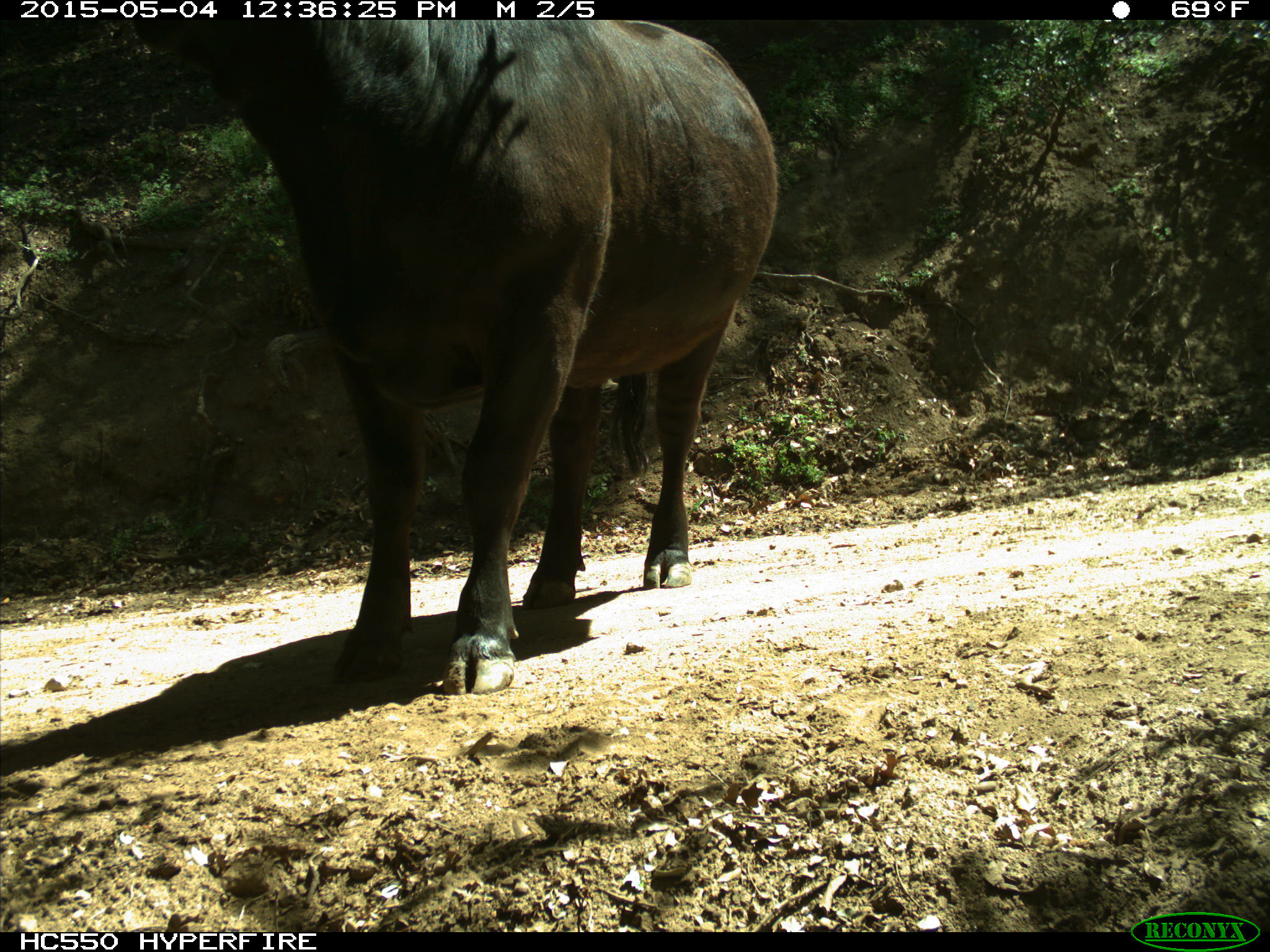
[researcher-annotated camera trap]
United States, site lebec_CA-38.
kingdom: Animalia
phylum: Chordata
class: Mammalia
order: Artiodactyla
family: Bovidae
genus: Bos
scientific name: Bos taurus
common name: domestic cow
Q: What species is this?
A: Bos taurus (domestic cow).